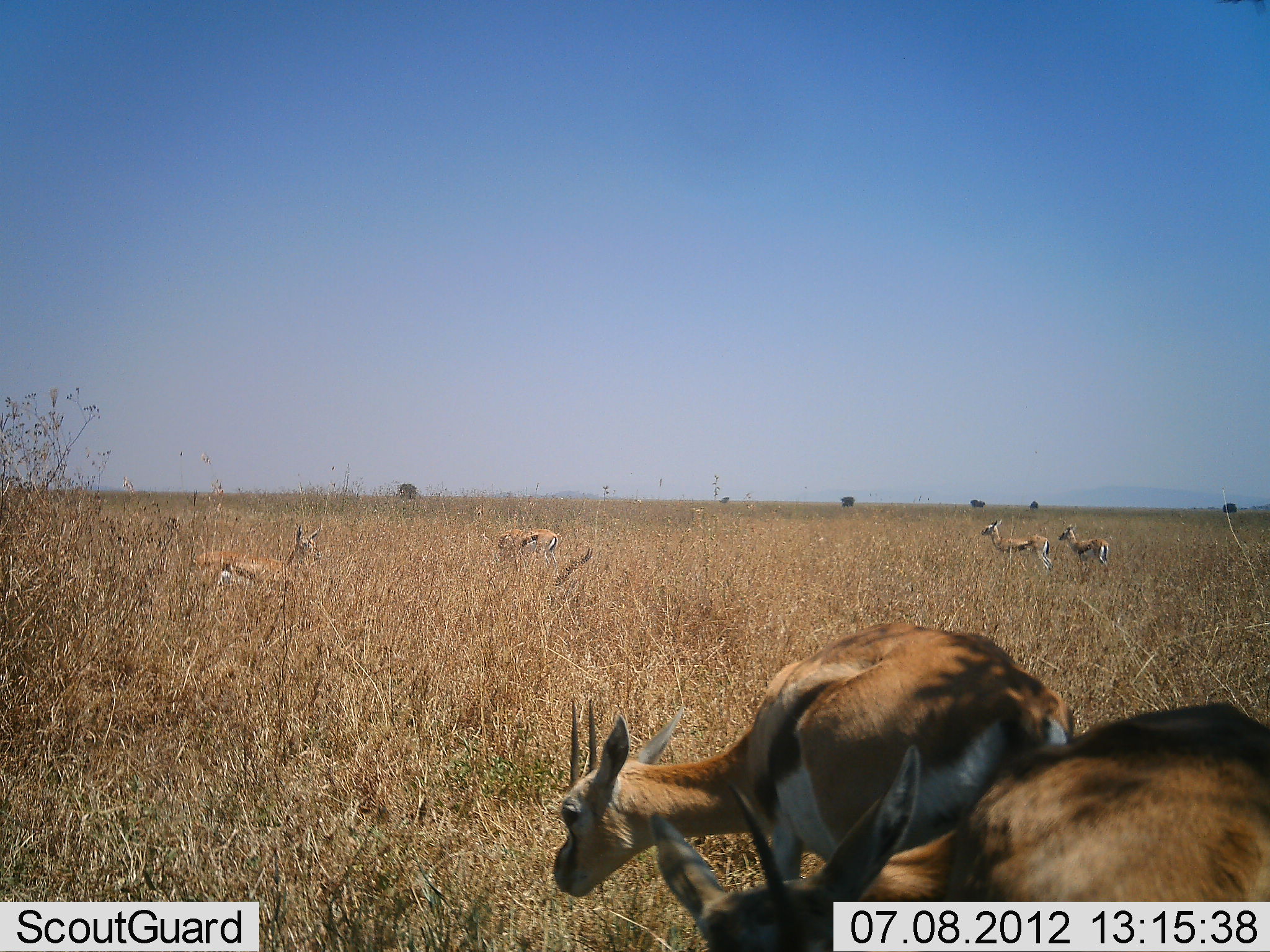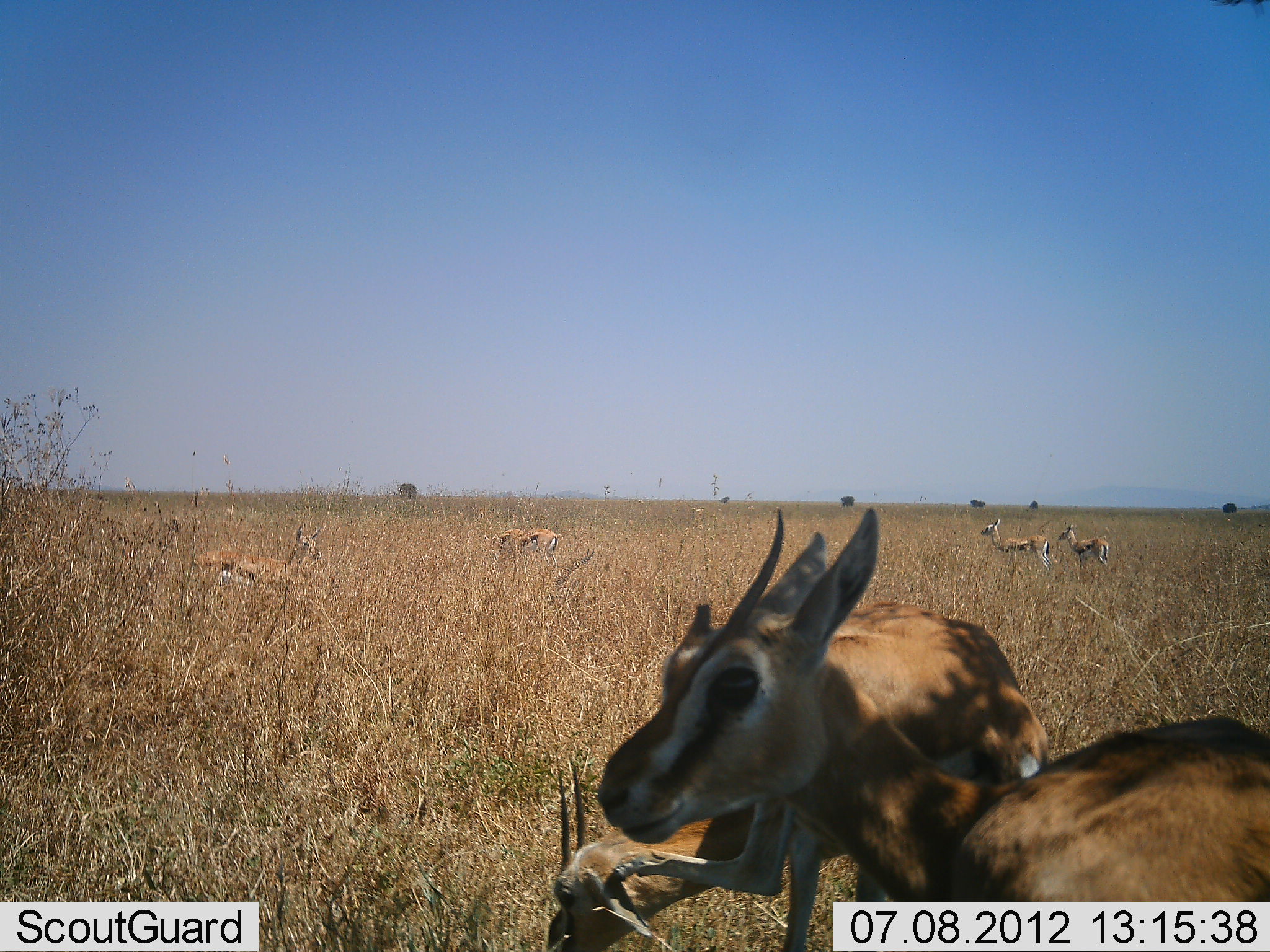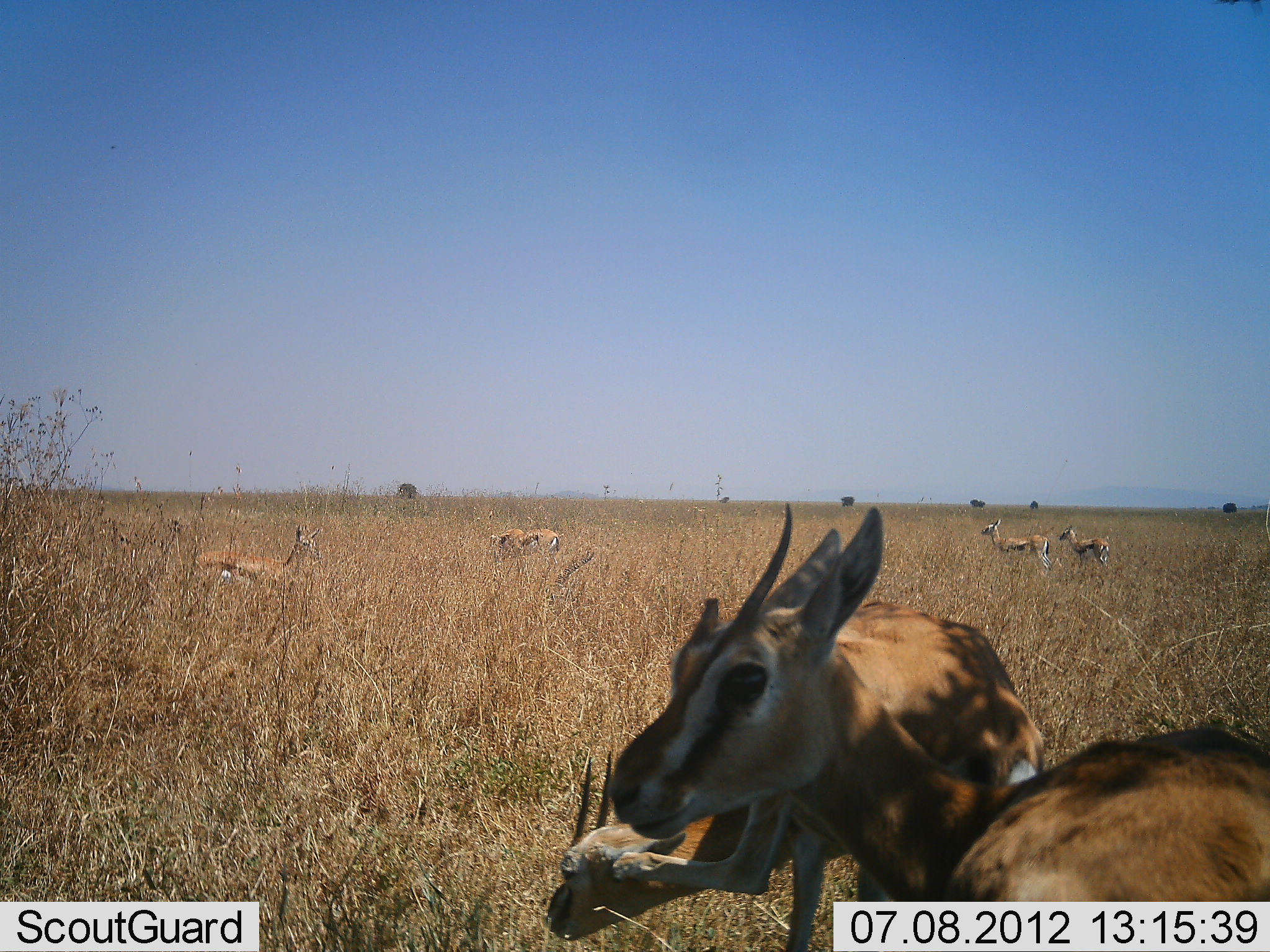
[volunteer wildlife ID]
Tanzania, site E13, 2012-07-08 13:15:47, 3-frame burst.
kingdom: Animalia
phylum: Chordata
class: Mammalia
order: Artiodactyla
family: Bovidae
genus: Eudorcas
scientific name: Eudorcas thomsonii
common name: thomson's gazelle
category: gazellethomsons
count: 6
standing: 90%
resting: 20%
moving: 20%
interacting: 0%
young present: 10%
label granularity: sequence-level